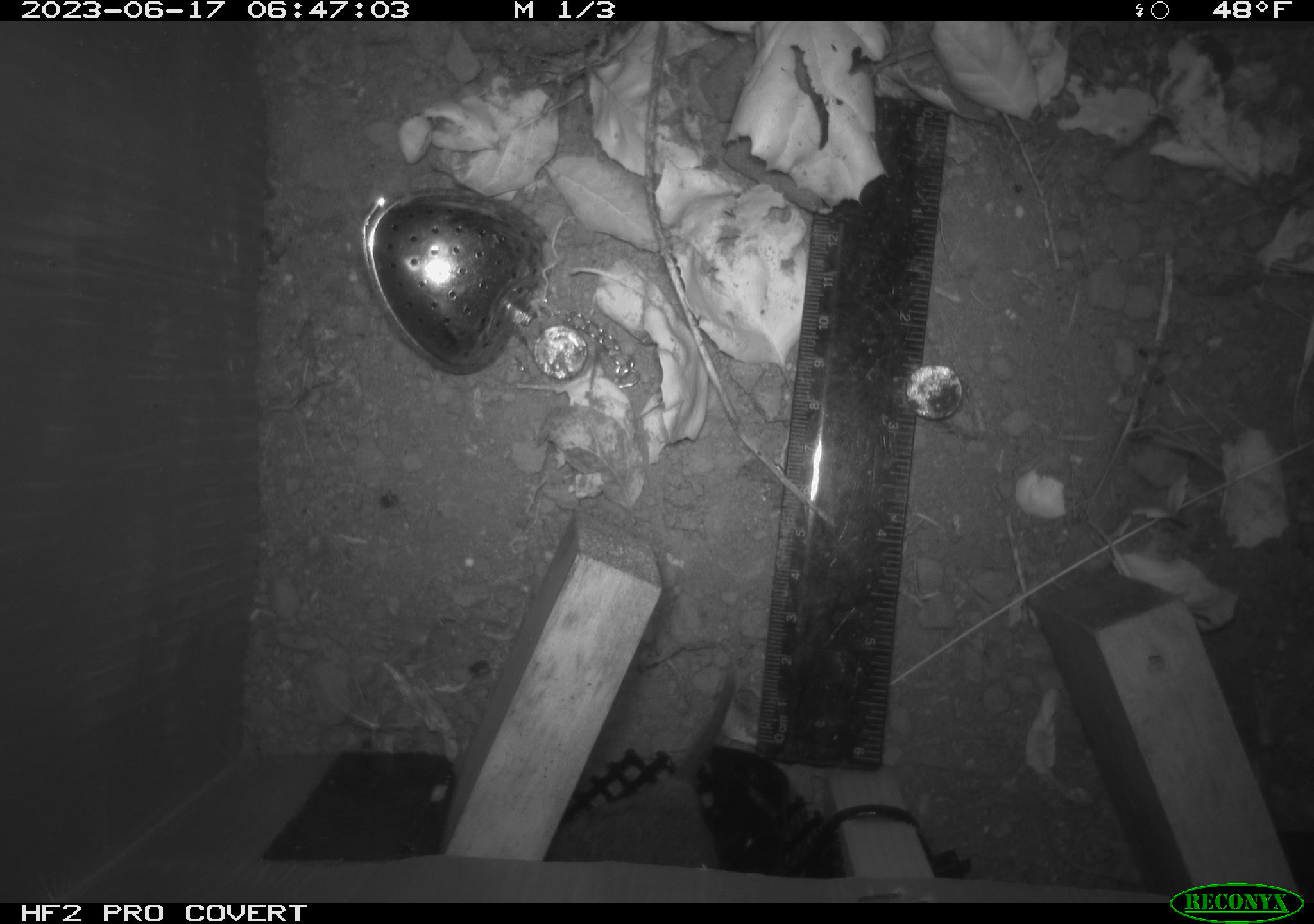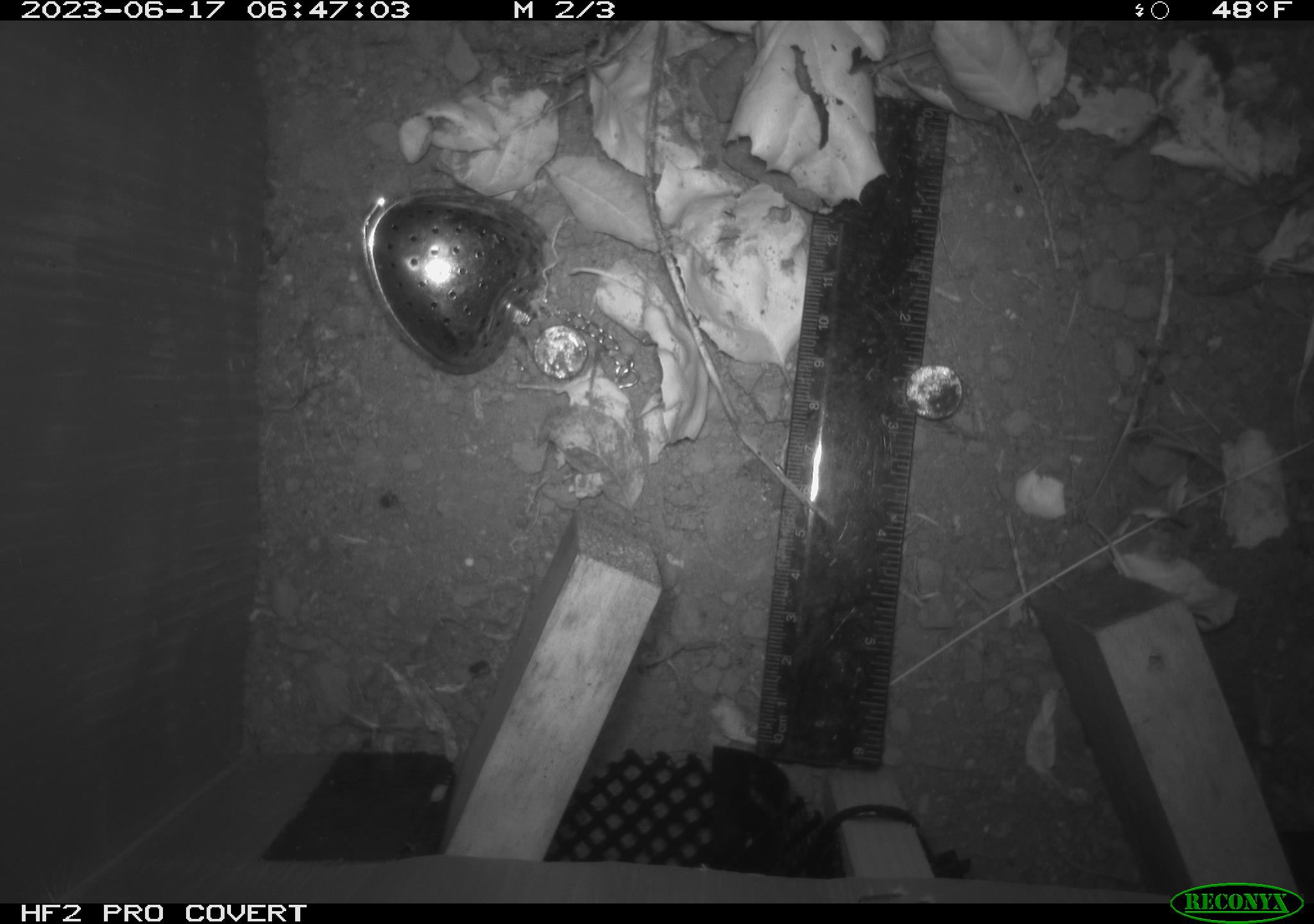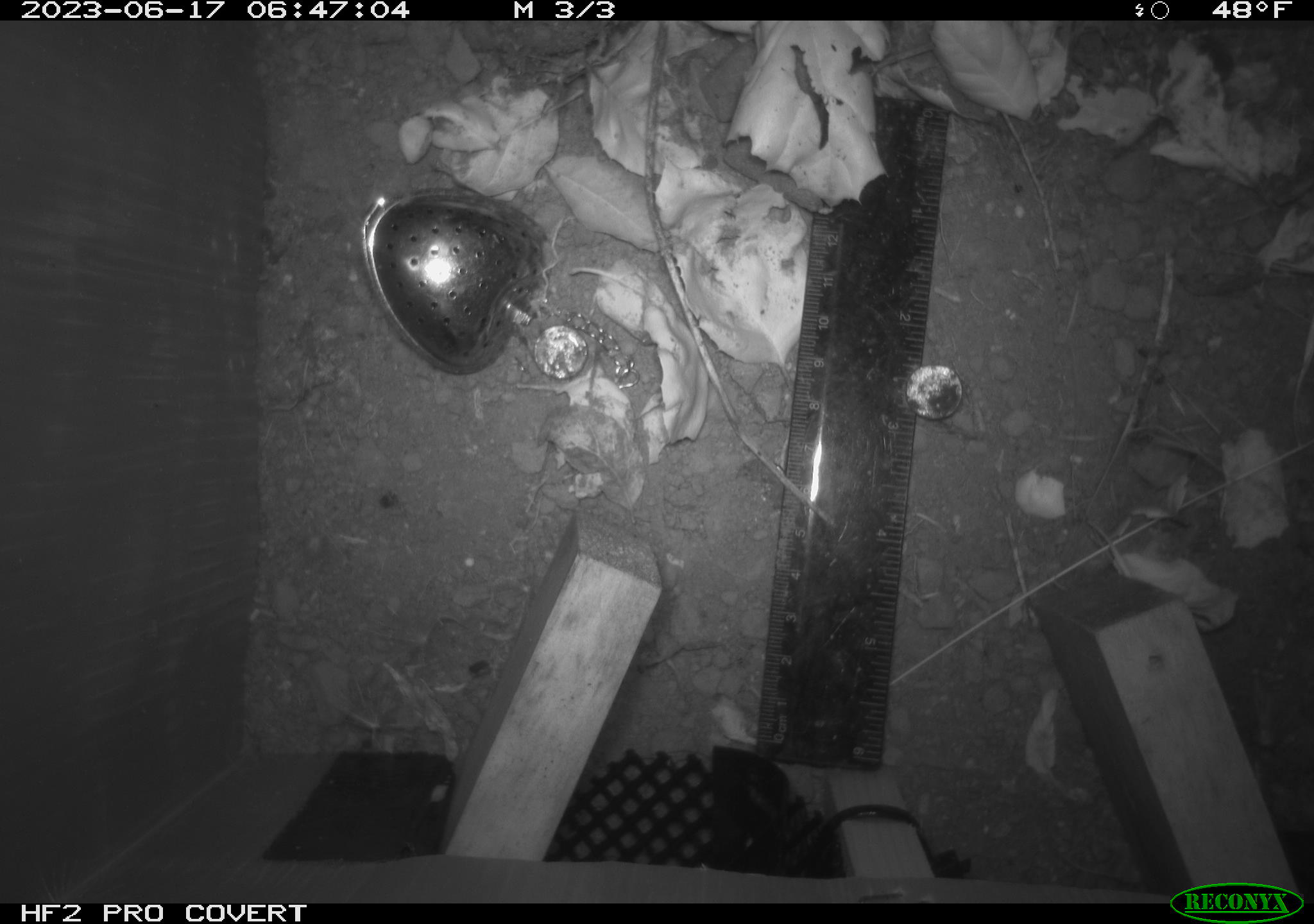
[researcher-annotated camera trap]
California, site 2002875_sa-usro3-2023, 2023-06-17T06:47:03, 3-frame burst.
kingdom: Animalia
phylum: Chordata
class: Mammalia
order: Rodentia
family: Cricetidae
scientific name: Arvicolinae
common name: voles, lemmings, and muskrats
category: arvicolinae subfamily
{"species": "arvicolinae subfamily (voles, lemmings, and muskrats) (Arvicolinae)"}